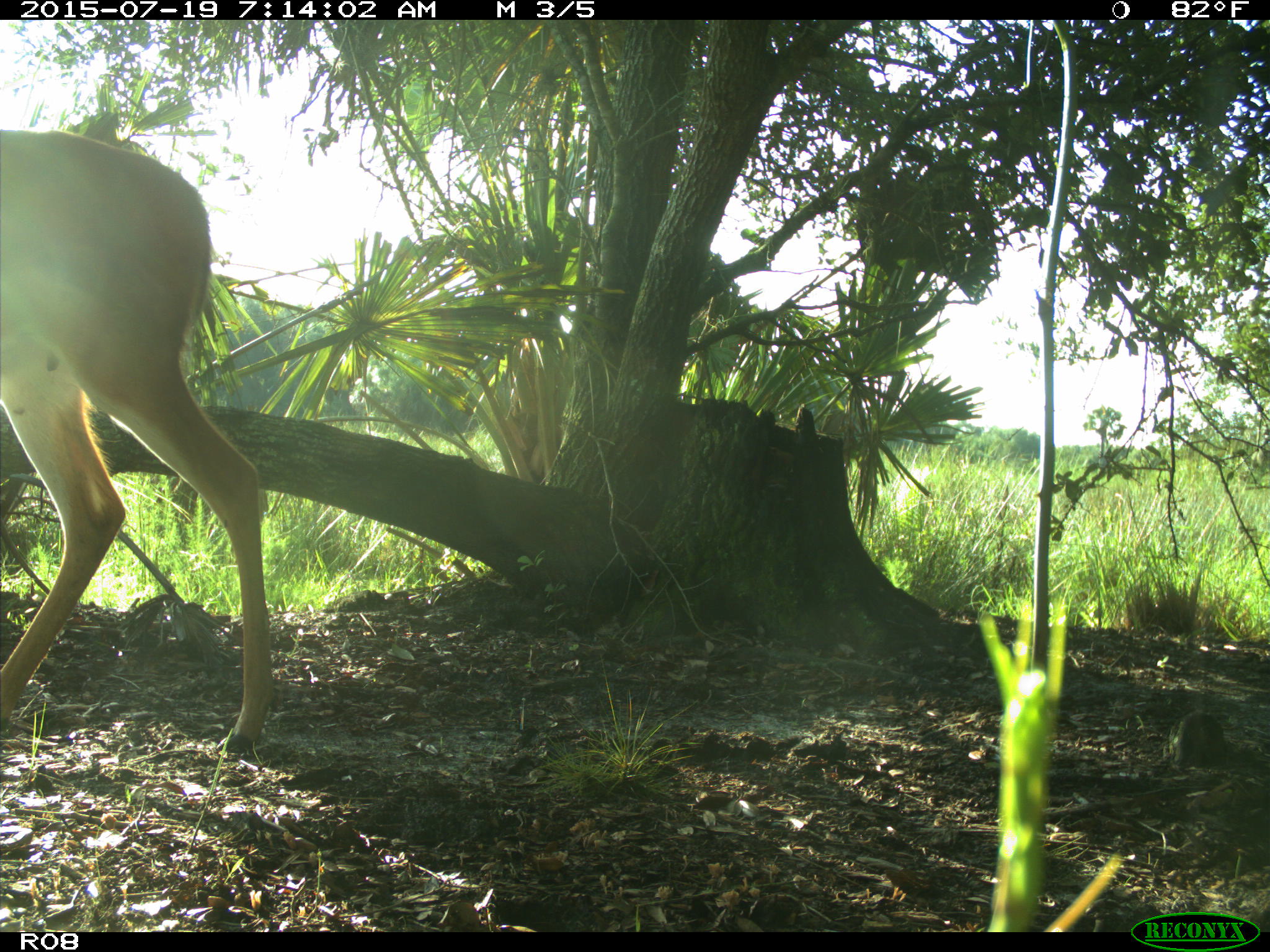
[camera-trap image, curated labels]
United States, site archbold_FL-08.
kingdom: Animalia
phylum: Chordata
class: Mammalia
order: Artiodactyla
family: Cervidae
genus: Odocoileus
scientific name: Odocoileus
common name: deer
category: unidentified deer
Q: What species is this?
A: Unidentified deer (deer) (Odocoileus).